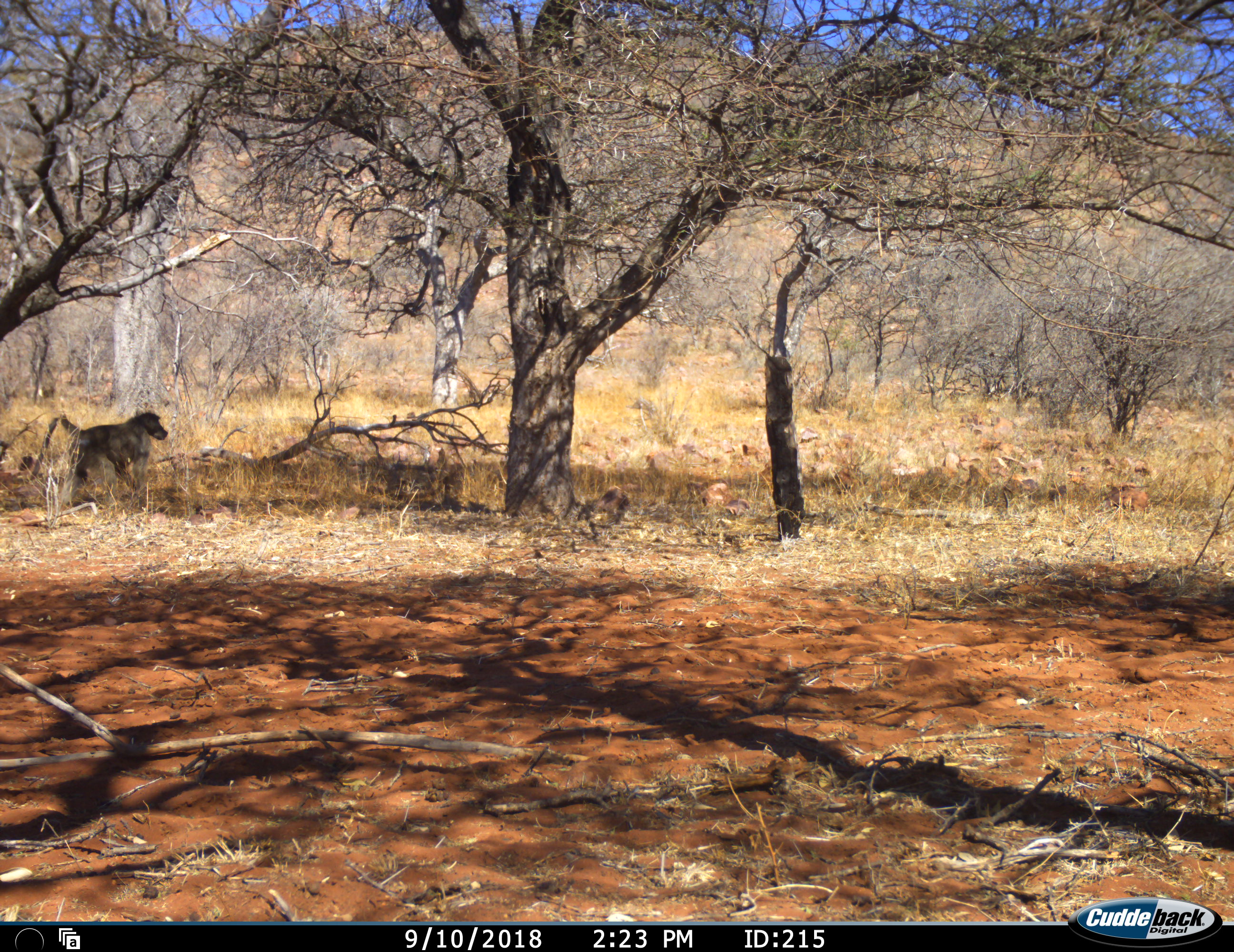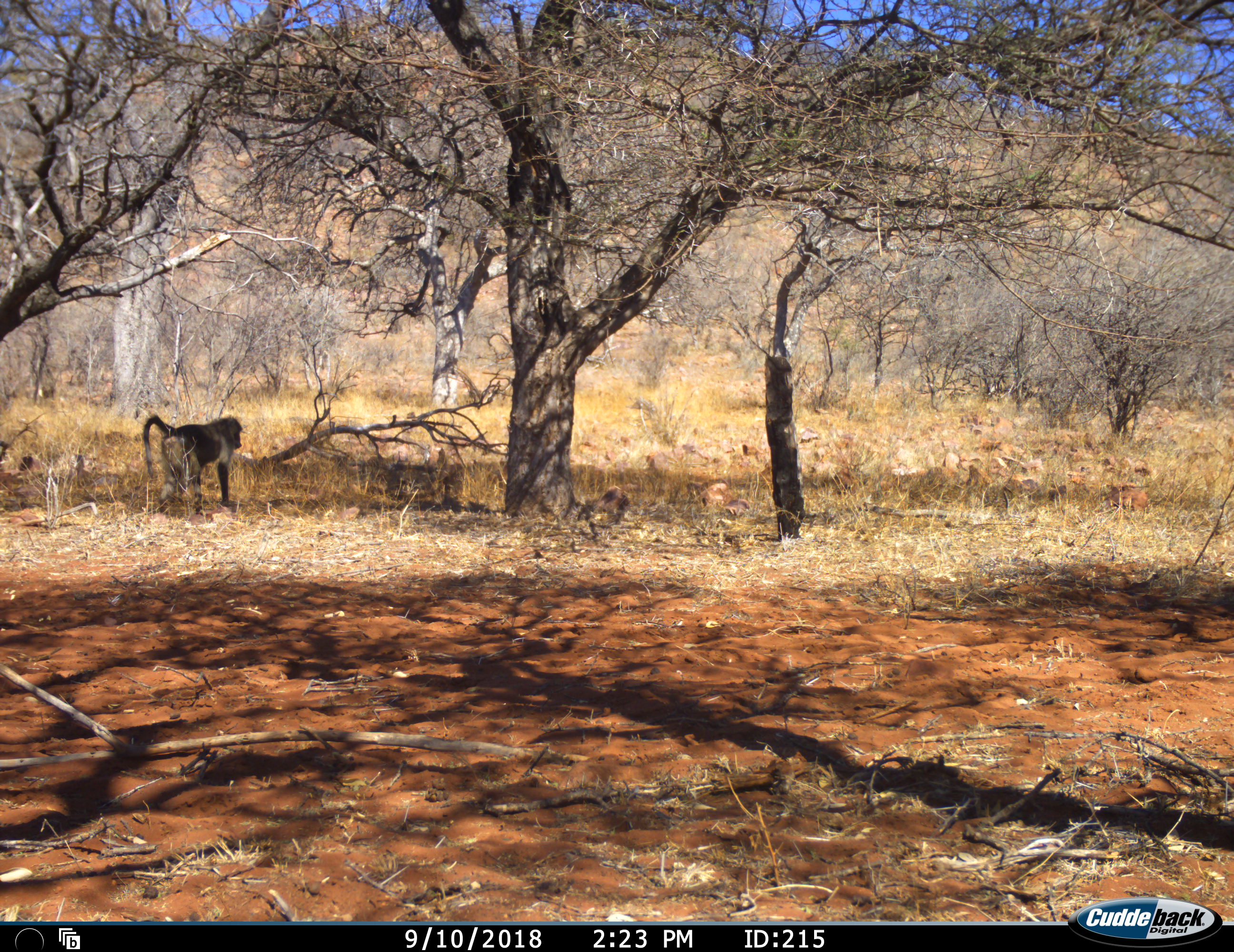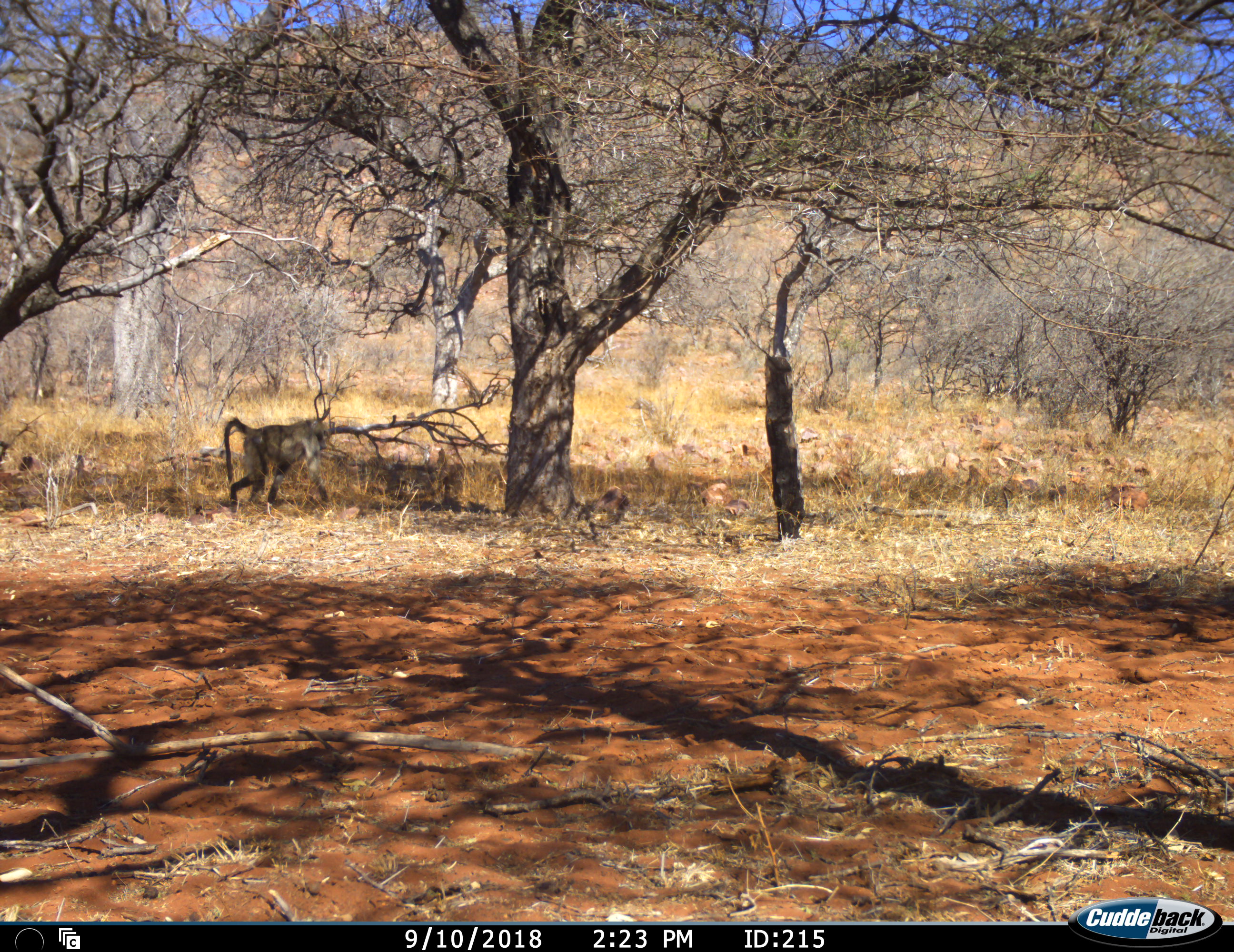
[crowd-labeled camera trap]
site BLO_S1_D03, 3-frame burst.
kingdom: Animalia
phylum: Chordata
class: Mammalia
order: Primates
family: Cercopithecidae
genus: Papio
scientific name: Papio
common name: baboon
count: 1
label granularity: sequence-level